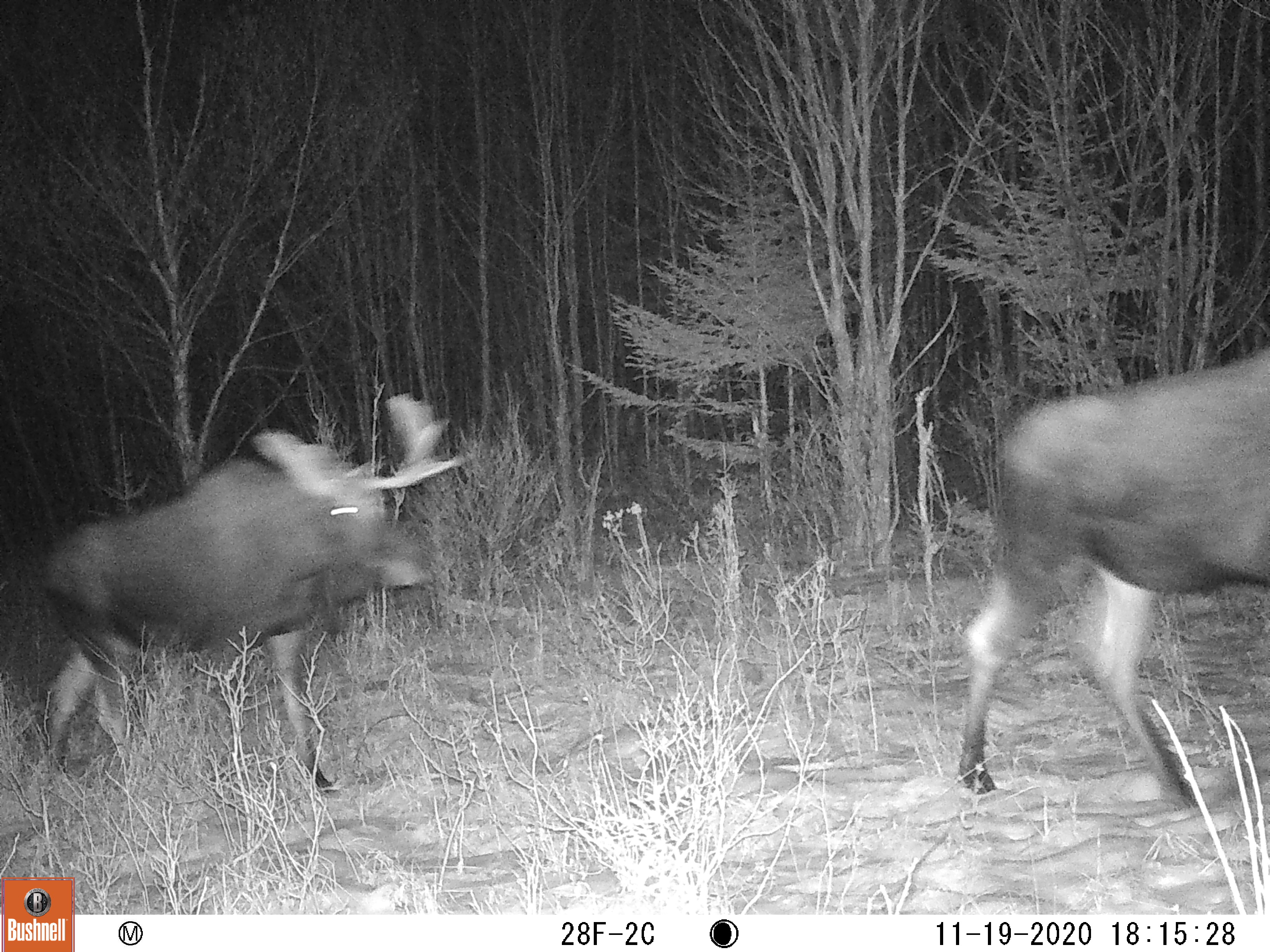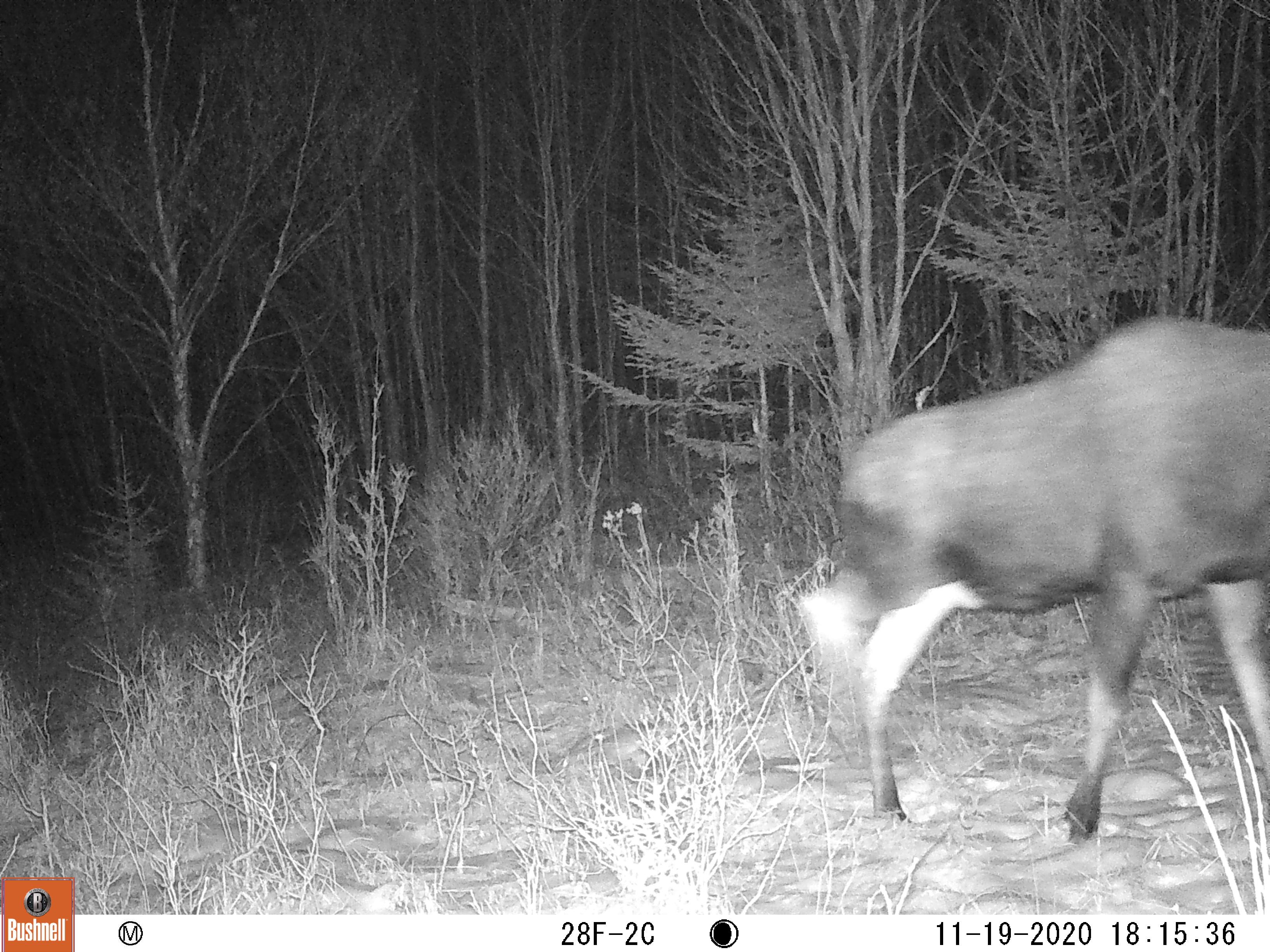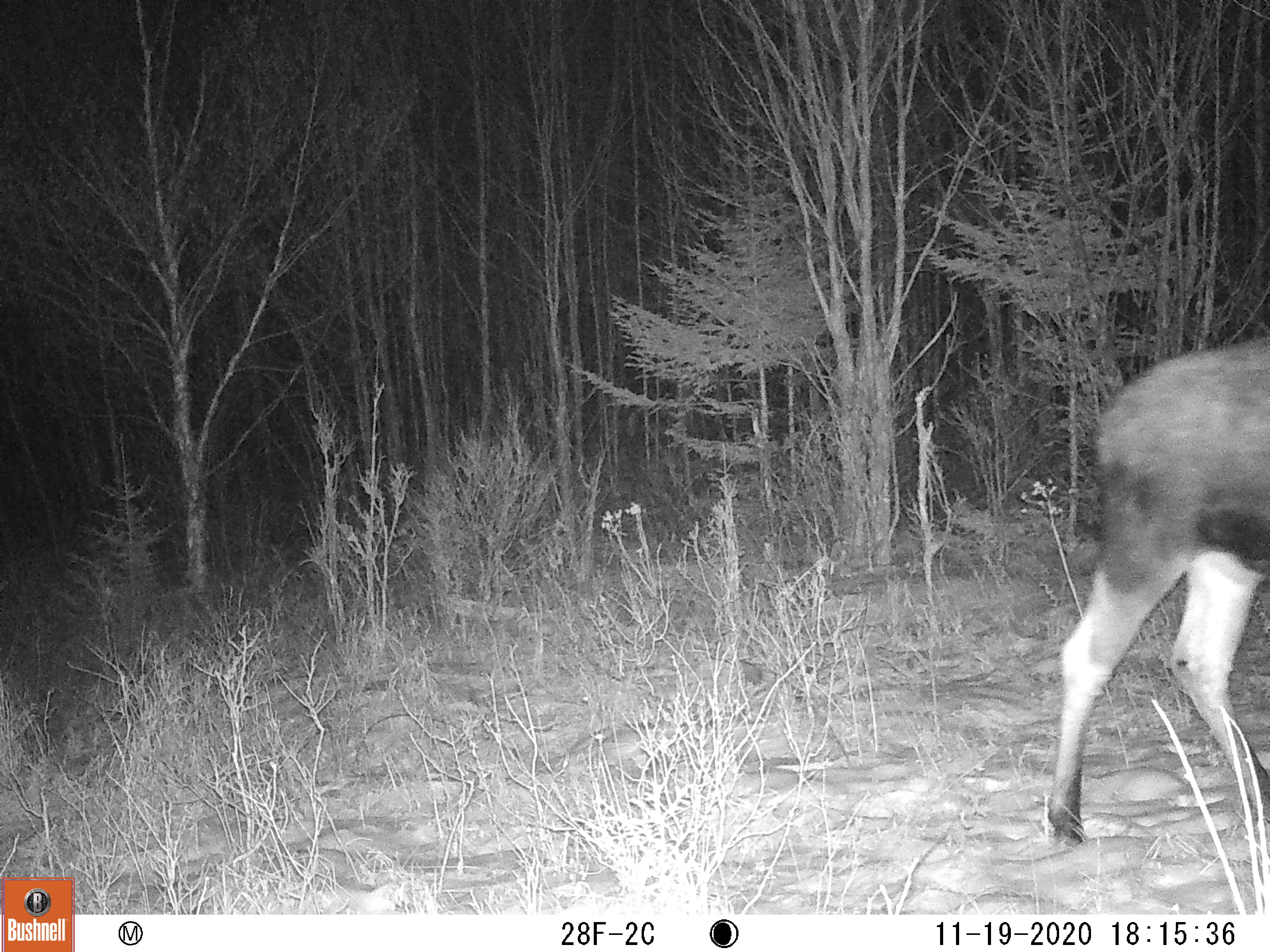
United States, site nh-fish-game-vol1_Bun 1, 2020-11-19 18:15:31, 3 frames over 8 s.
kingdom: Animalia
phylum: Chordata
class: Mammalia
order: Artiodactyla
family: Cervidae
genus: Alces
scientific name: Alces alces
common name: moose